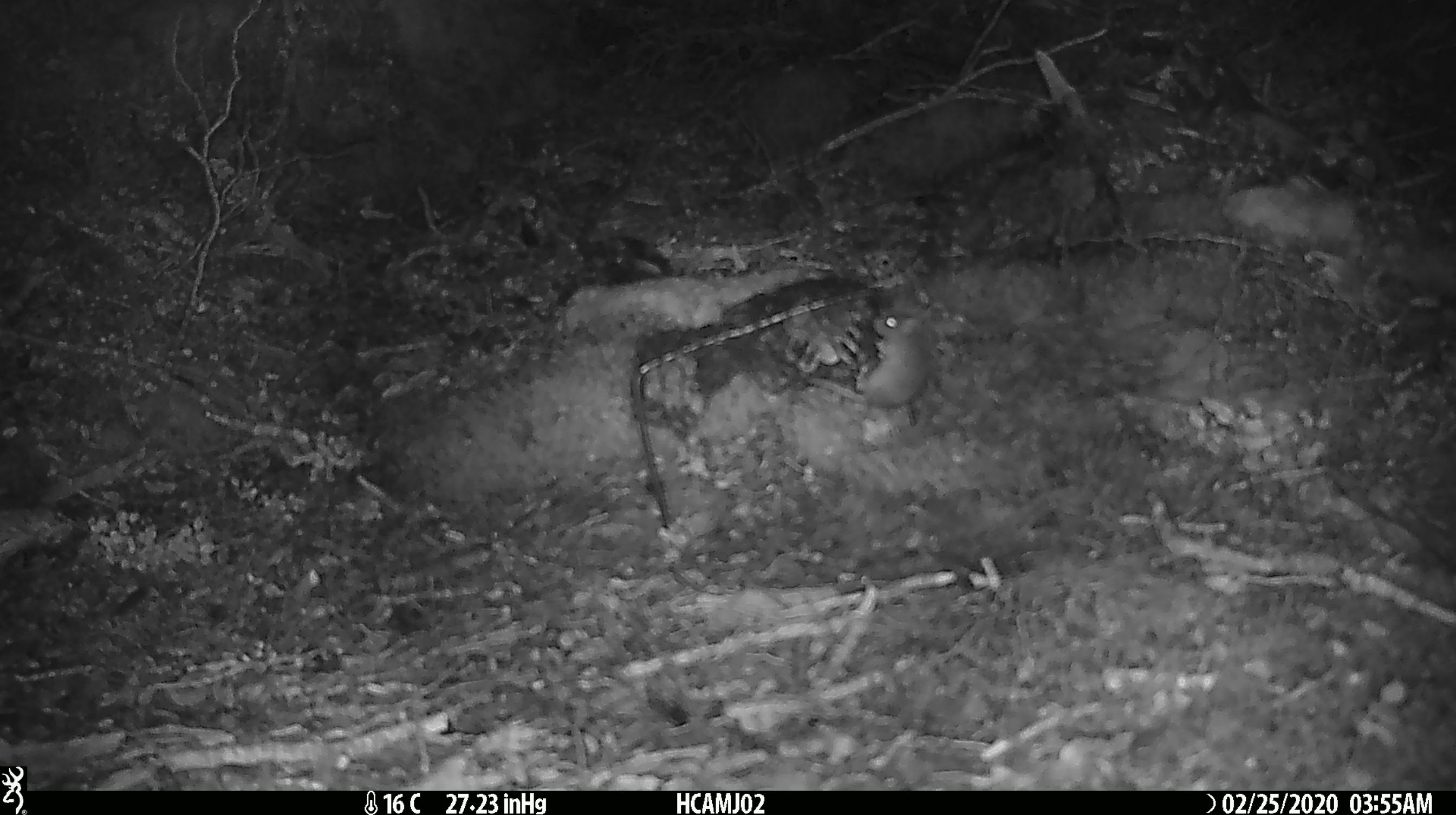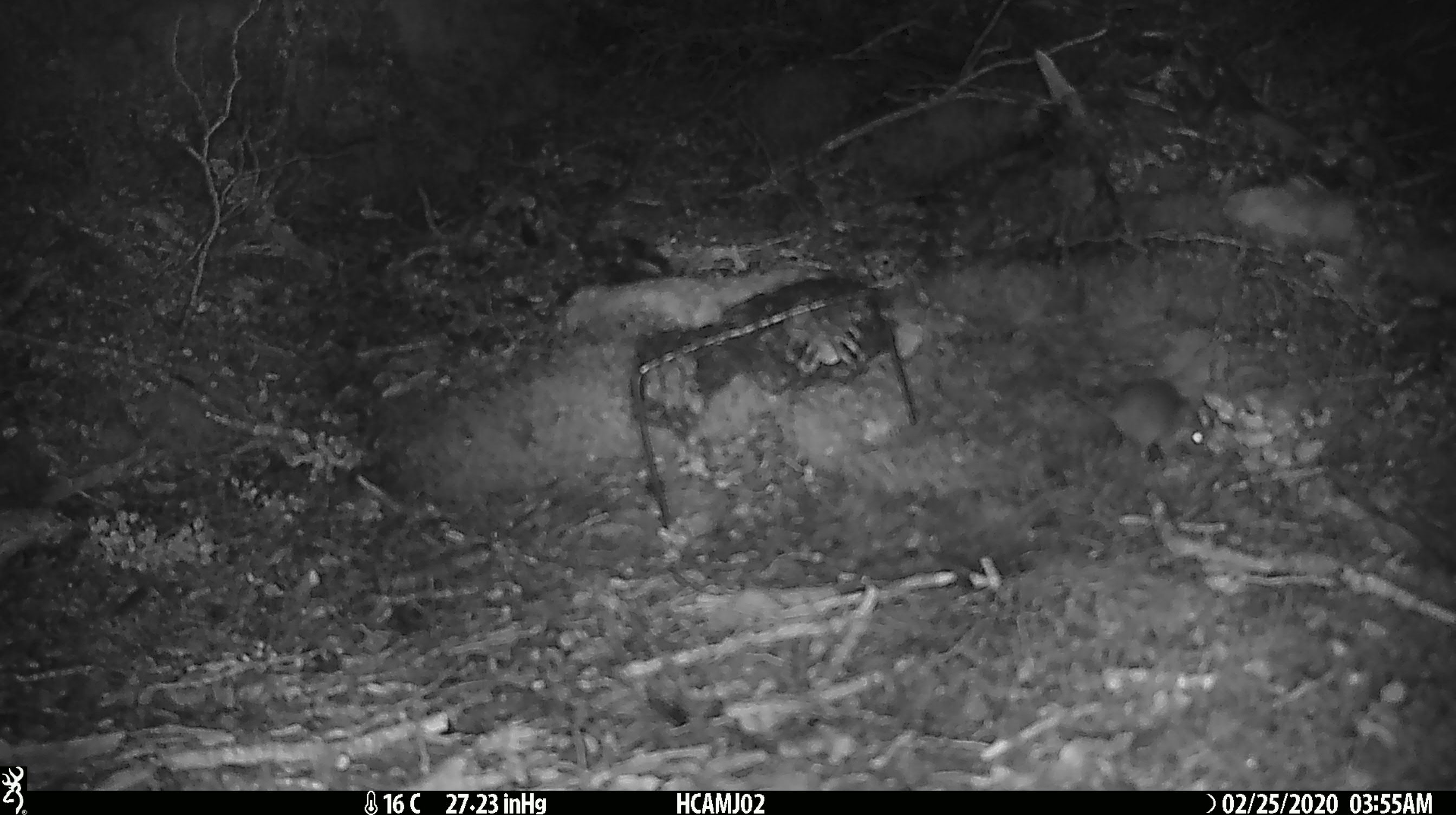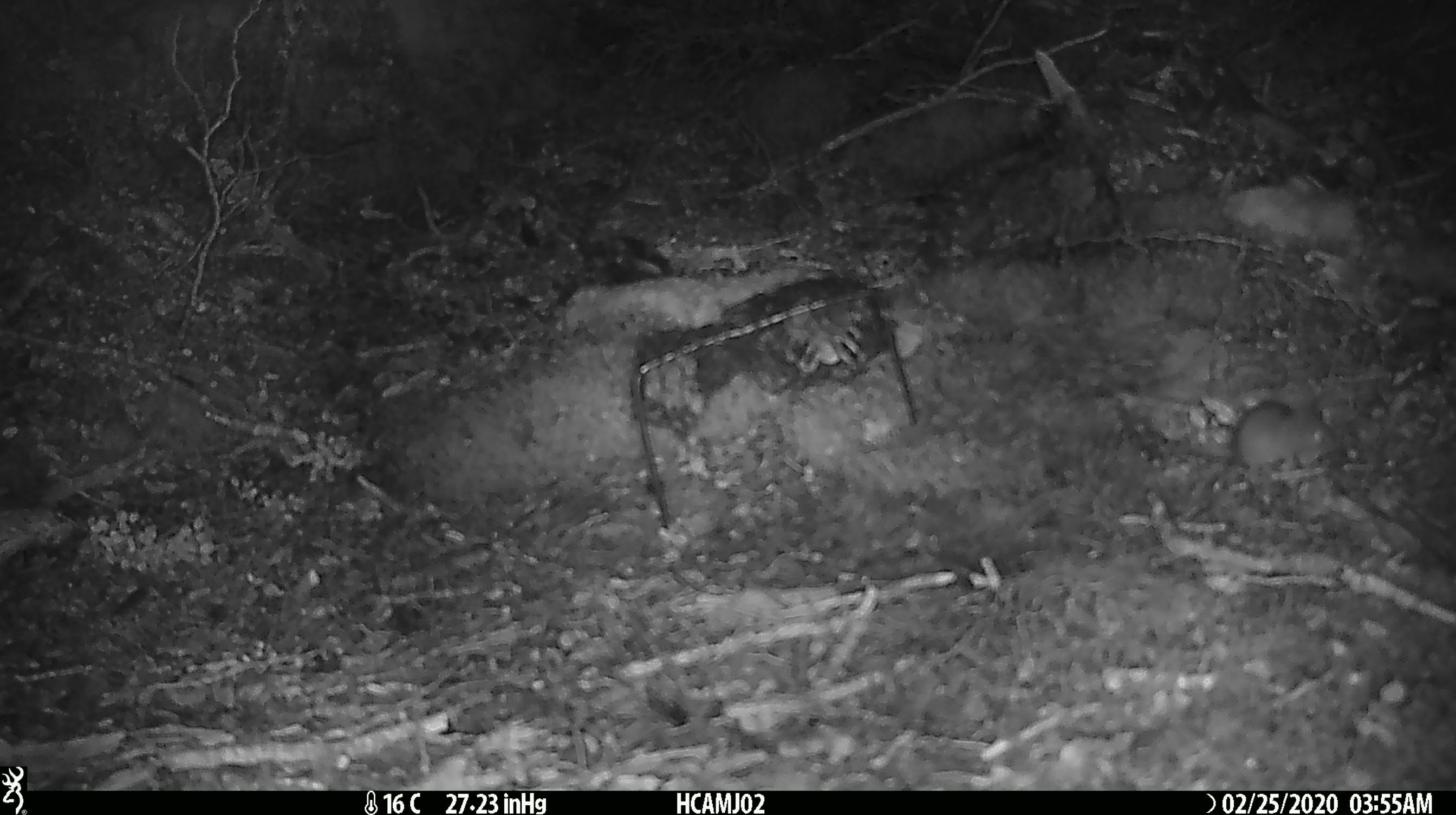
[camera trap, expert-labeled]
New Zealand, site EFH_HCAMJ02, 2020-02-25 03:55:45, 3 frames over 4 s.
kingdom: Animalia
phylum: Chordata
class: Mammalia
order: Rodentia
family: Muridae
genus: Mus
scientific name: Mus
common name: mouse